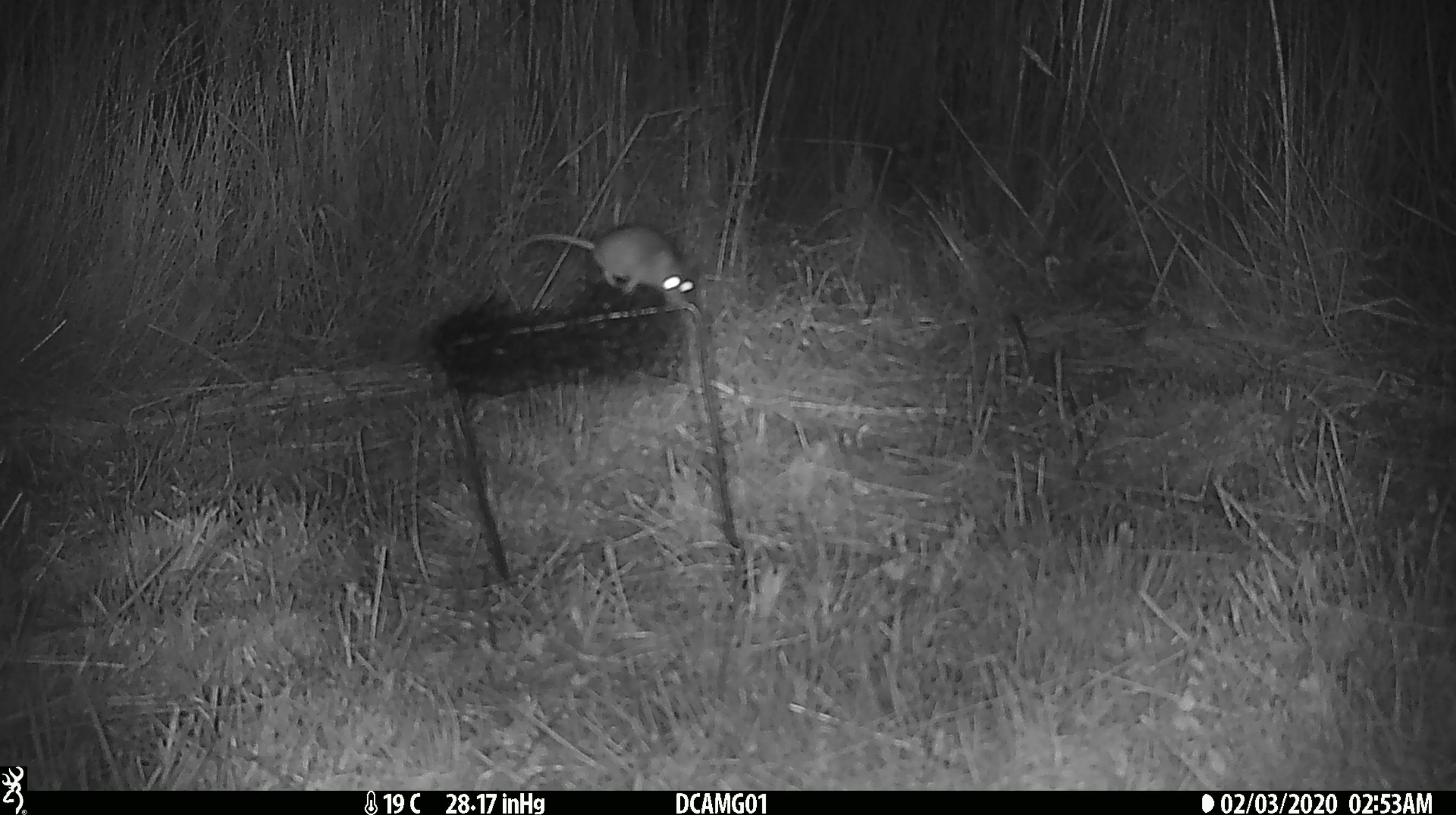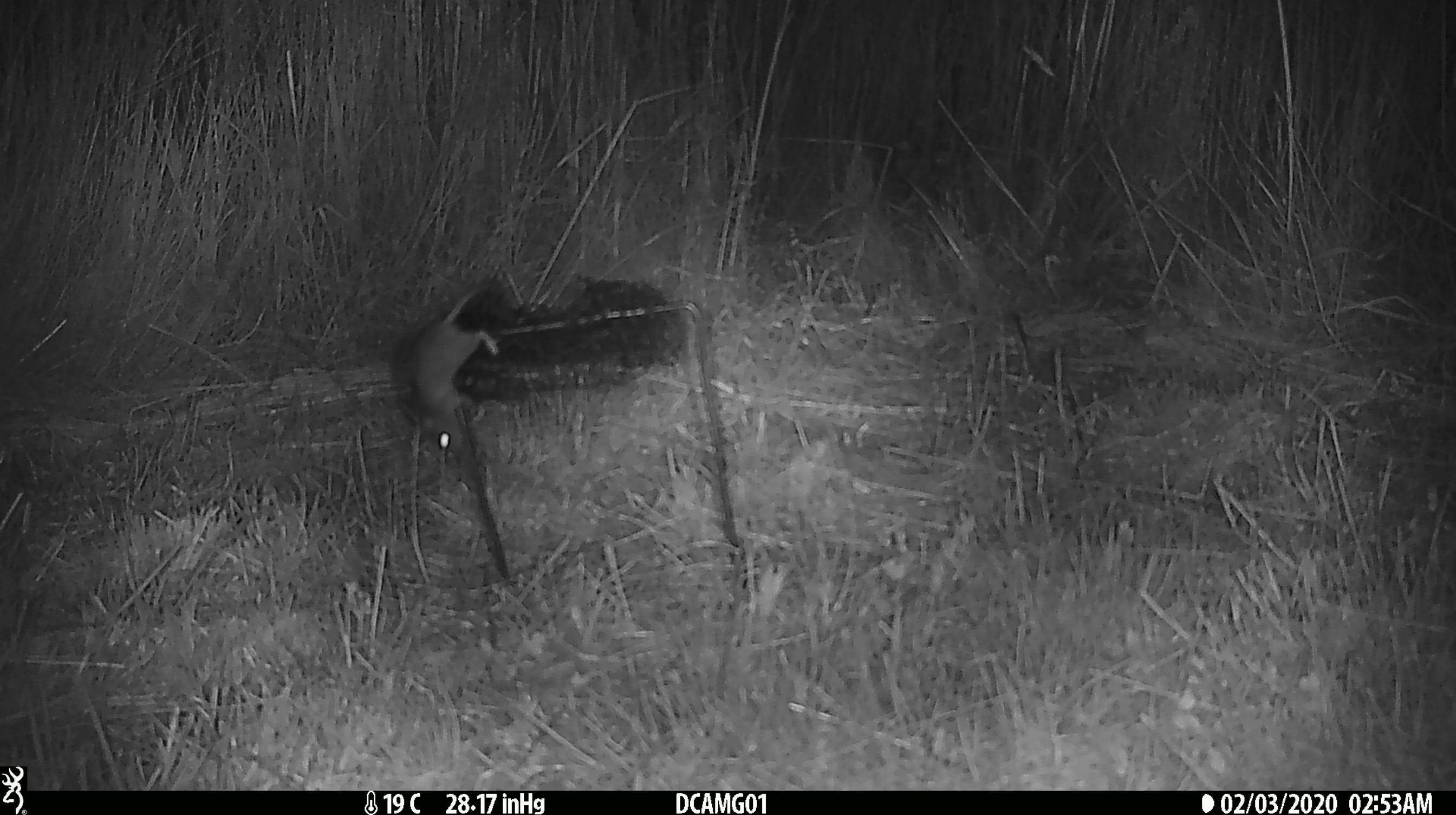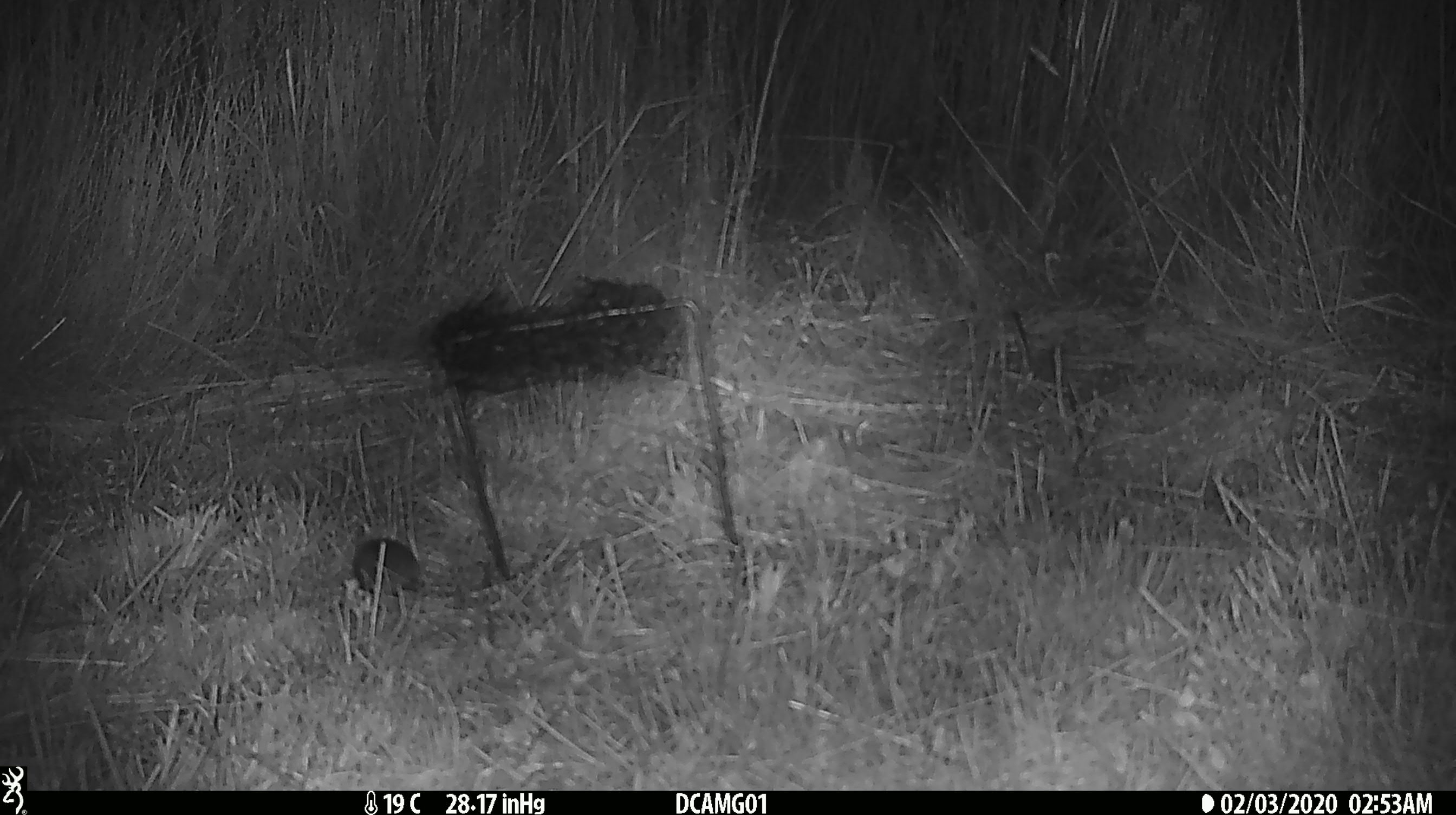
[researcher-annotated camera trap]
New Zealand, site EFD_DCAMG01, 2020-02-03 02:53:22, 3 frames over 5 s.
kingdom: Animalia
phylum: Chordata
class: Mammalia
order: Rodentia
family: Muridae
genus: Mus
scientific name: Mus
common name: mouse